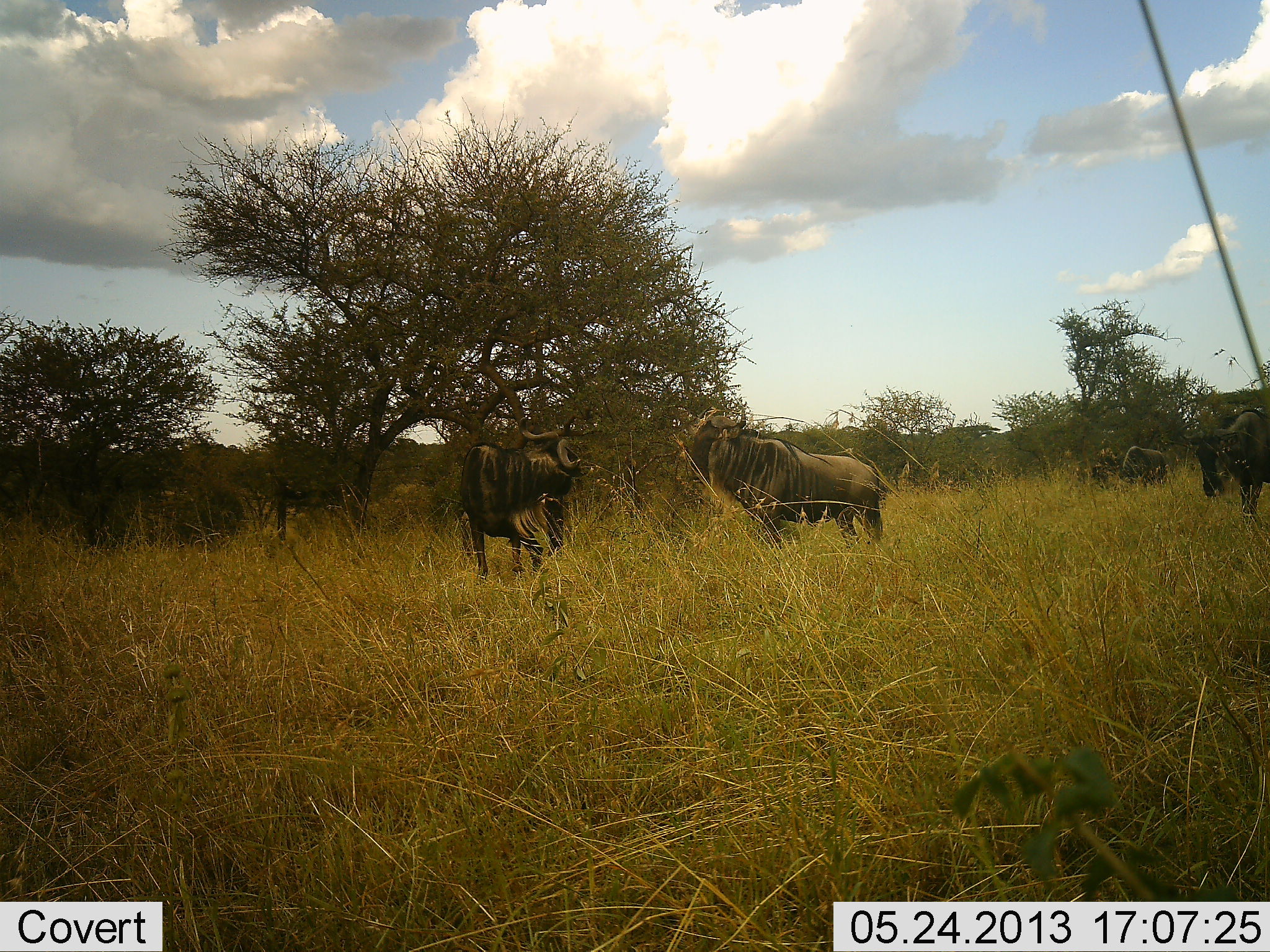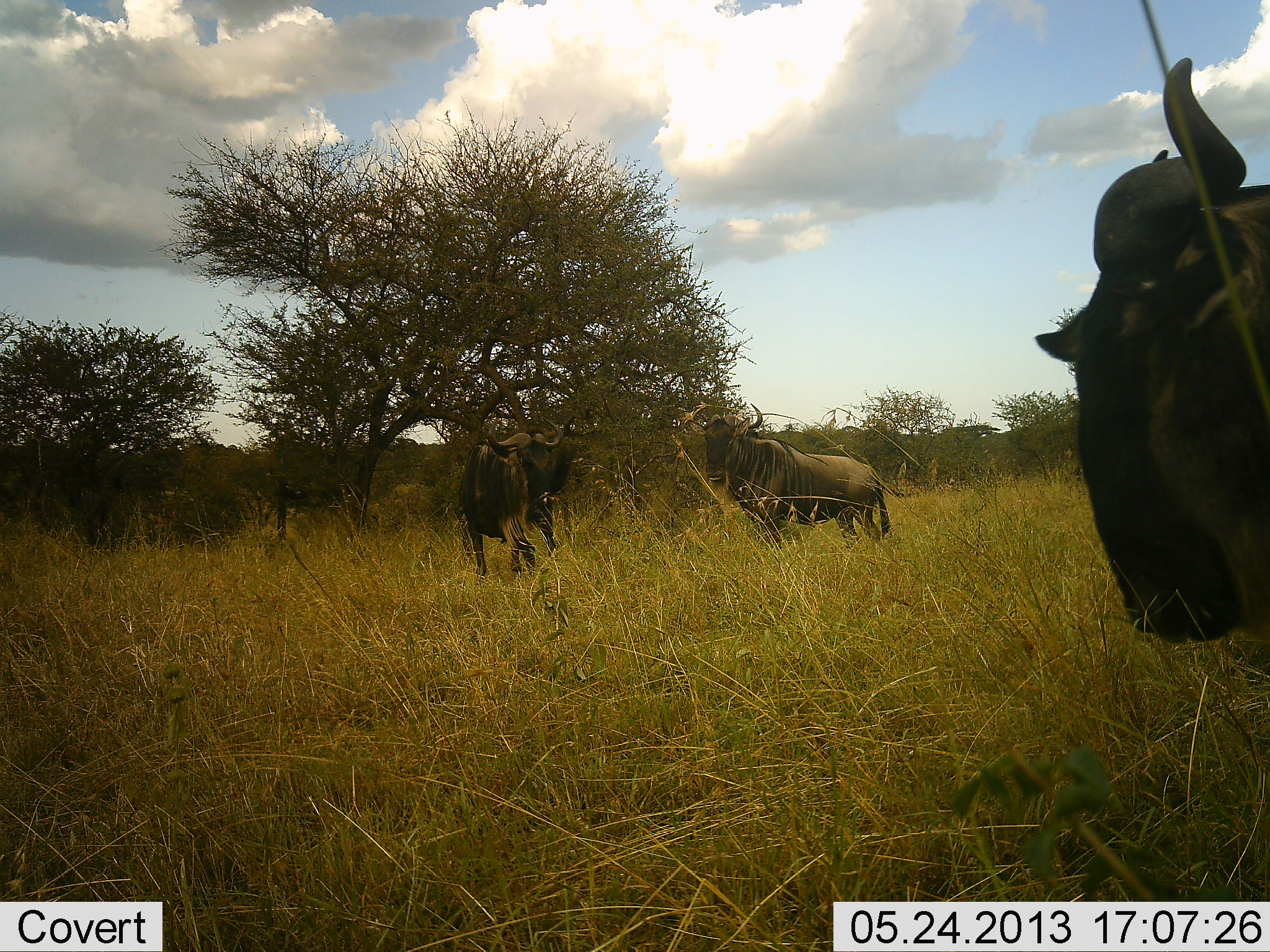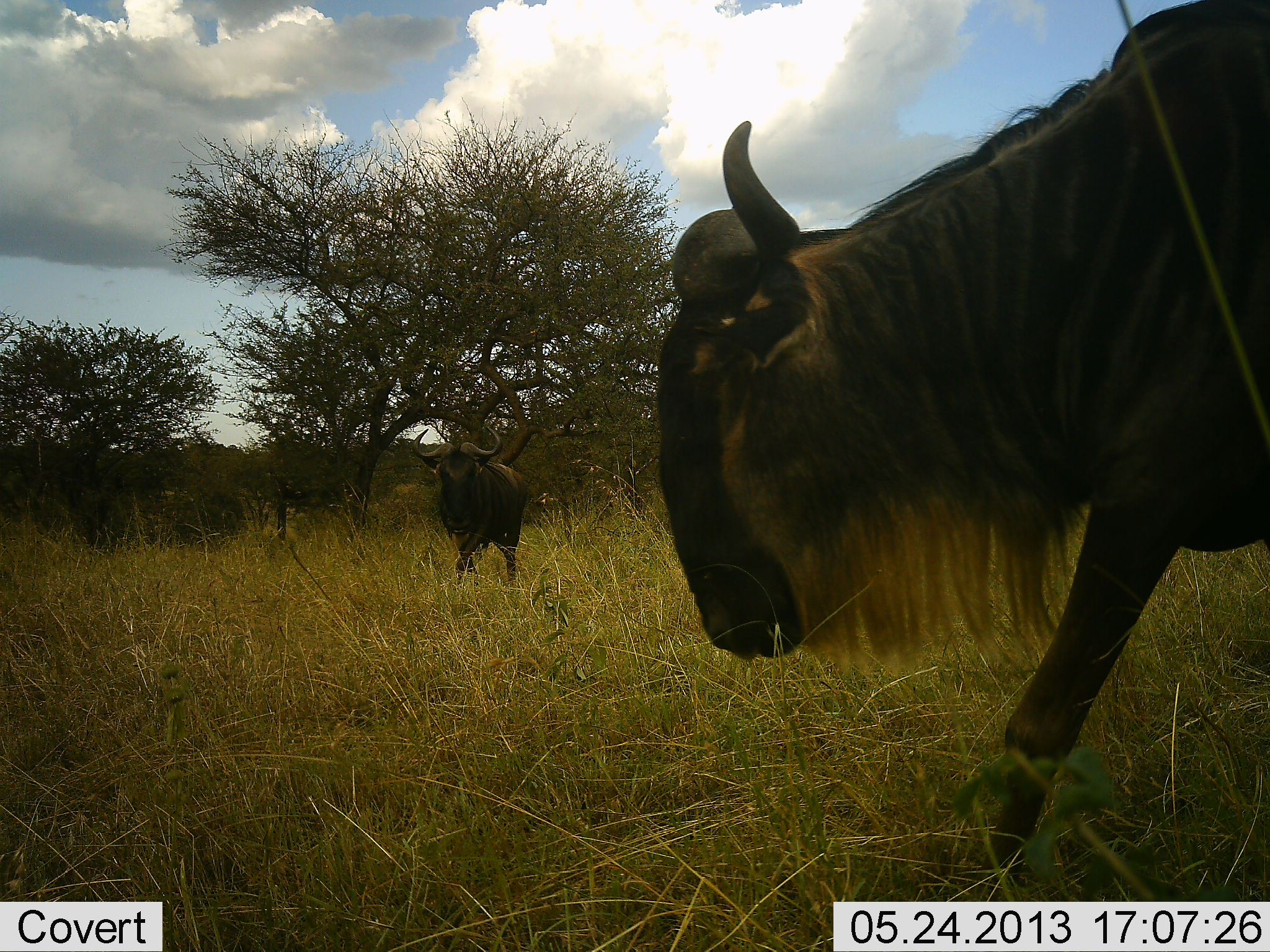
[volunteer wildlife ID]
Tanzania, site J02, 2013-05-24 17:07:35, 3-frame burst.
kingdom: Animalia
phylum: Chordata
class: Mammalia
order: Artiodactyla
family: Bovidae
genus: Connochaetes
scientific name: Connochaetes taurinus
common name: blue wildebeest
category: wildebeest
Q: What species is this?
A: Wildebeest (blue wildebeest) (Connochaetes taurinus).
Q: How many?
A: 5.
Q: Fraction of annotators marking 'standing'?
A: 60%.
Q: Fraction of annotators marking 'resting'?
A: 0%.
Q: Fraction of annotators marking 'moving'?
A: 100%.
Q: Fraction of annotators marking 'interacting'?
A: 20%.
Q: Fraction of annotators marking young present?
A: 0%.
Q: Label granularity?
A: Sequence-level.